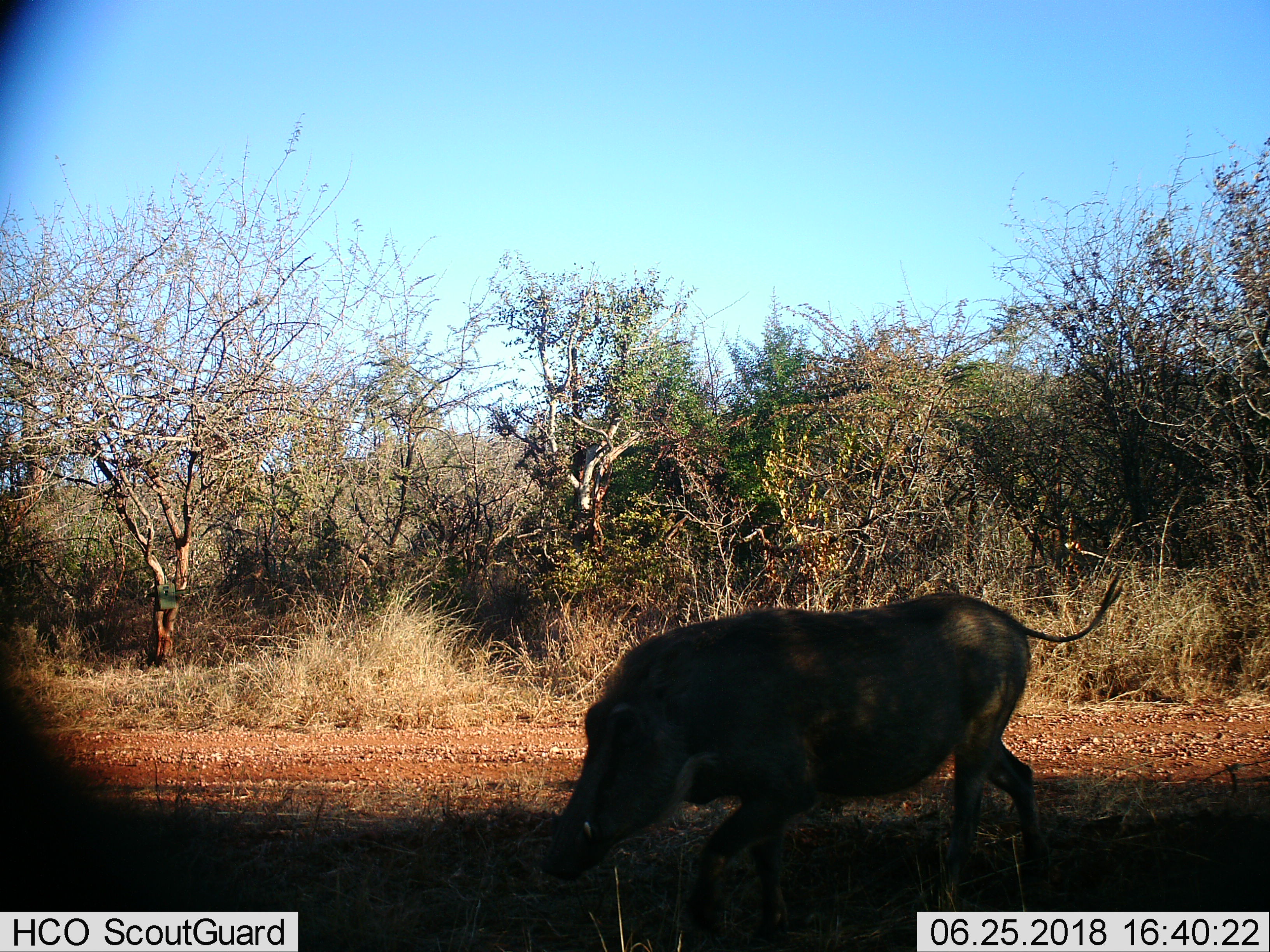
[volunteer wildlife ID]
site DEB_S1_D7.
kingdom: Animalia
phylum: Chordata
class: Mammalia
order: Artiodactyla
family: Suidae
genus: Phacochoerus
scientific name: Phacochoerus africanus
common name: warthog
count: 1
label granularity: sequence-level